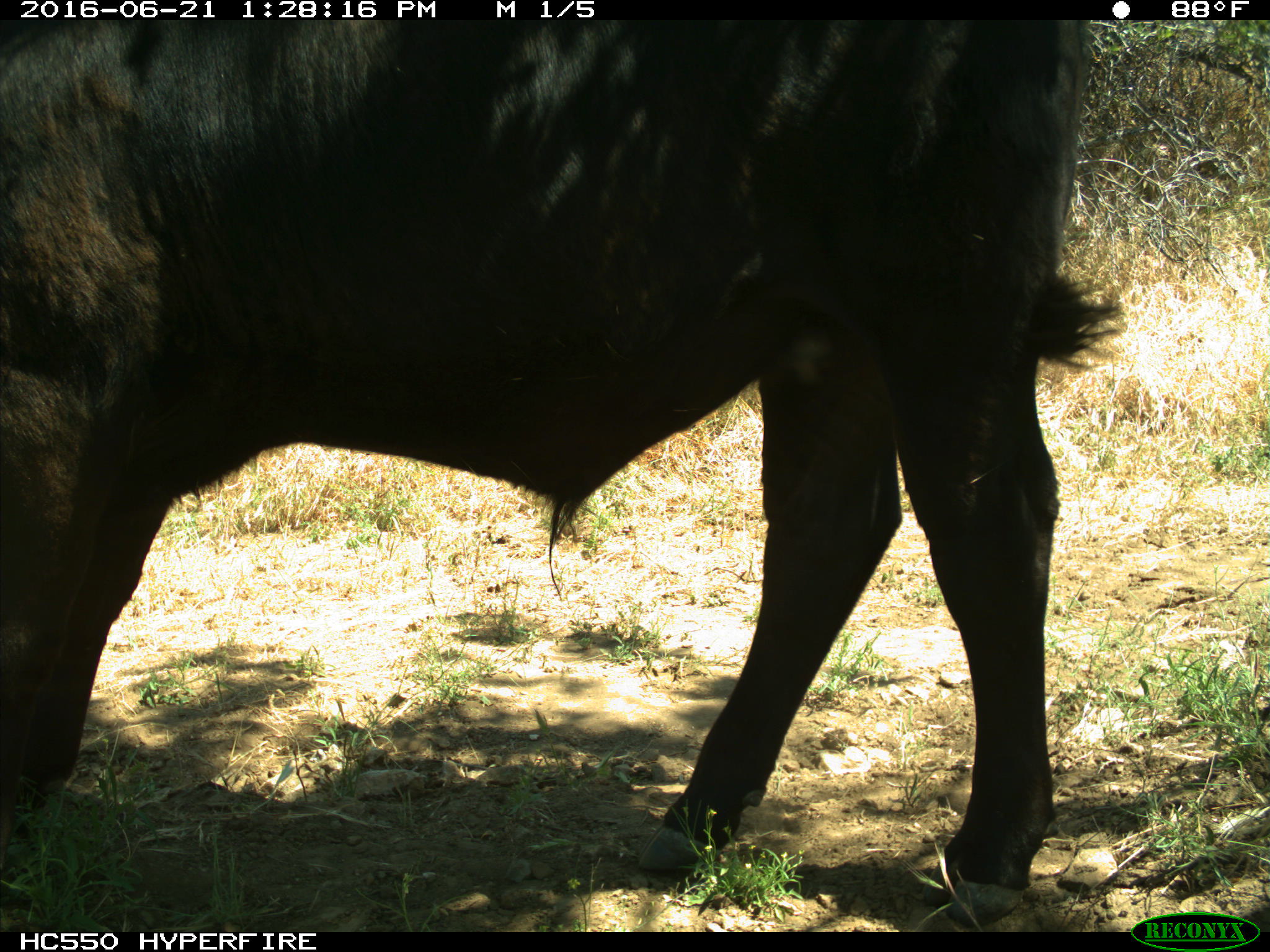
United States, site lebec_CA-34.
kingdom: Animalia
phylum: Chordata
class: Mammalia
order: Artiodactyla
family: Bovidae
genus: Bos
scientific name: Bos taurus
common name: domestic cow